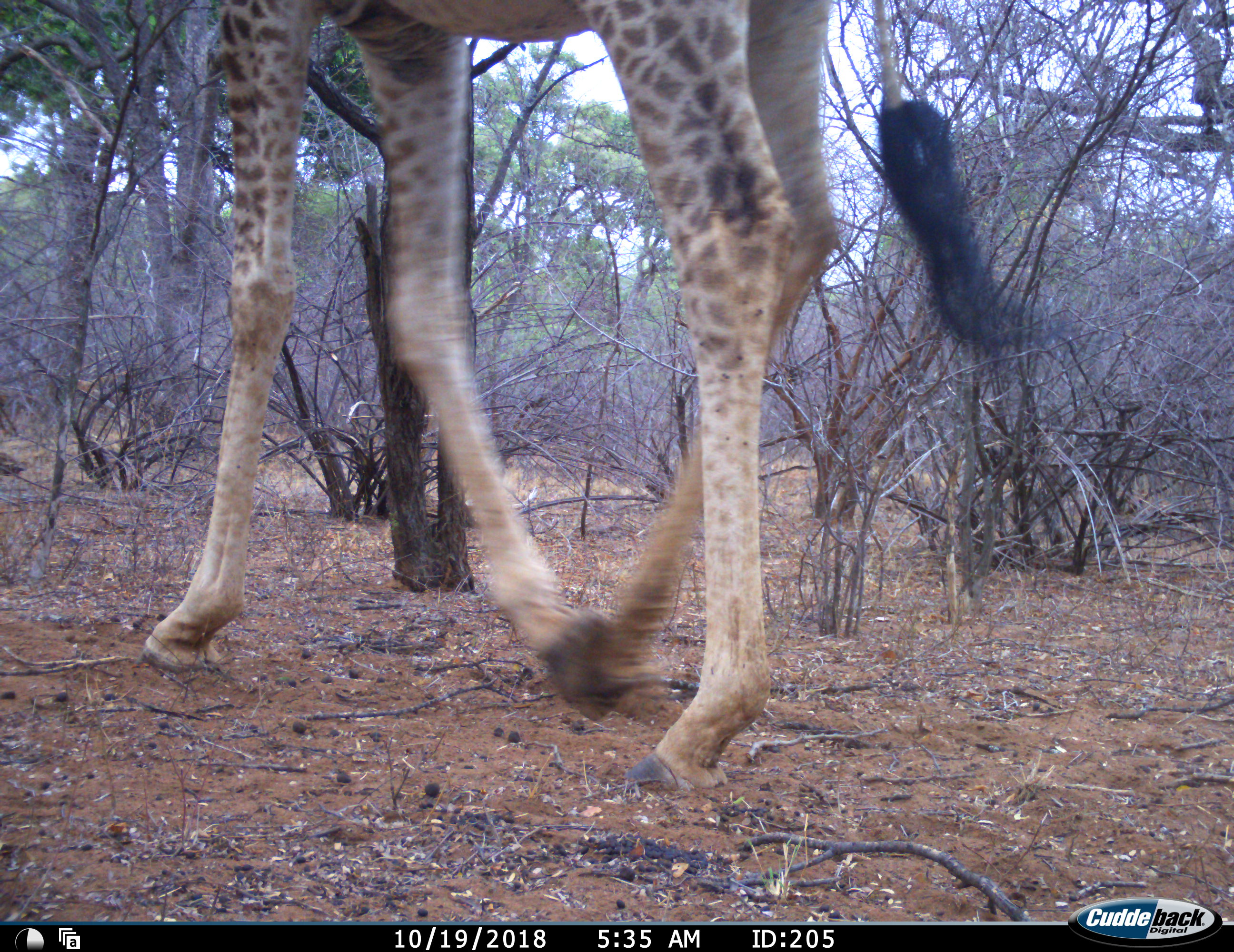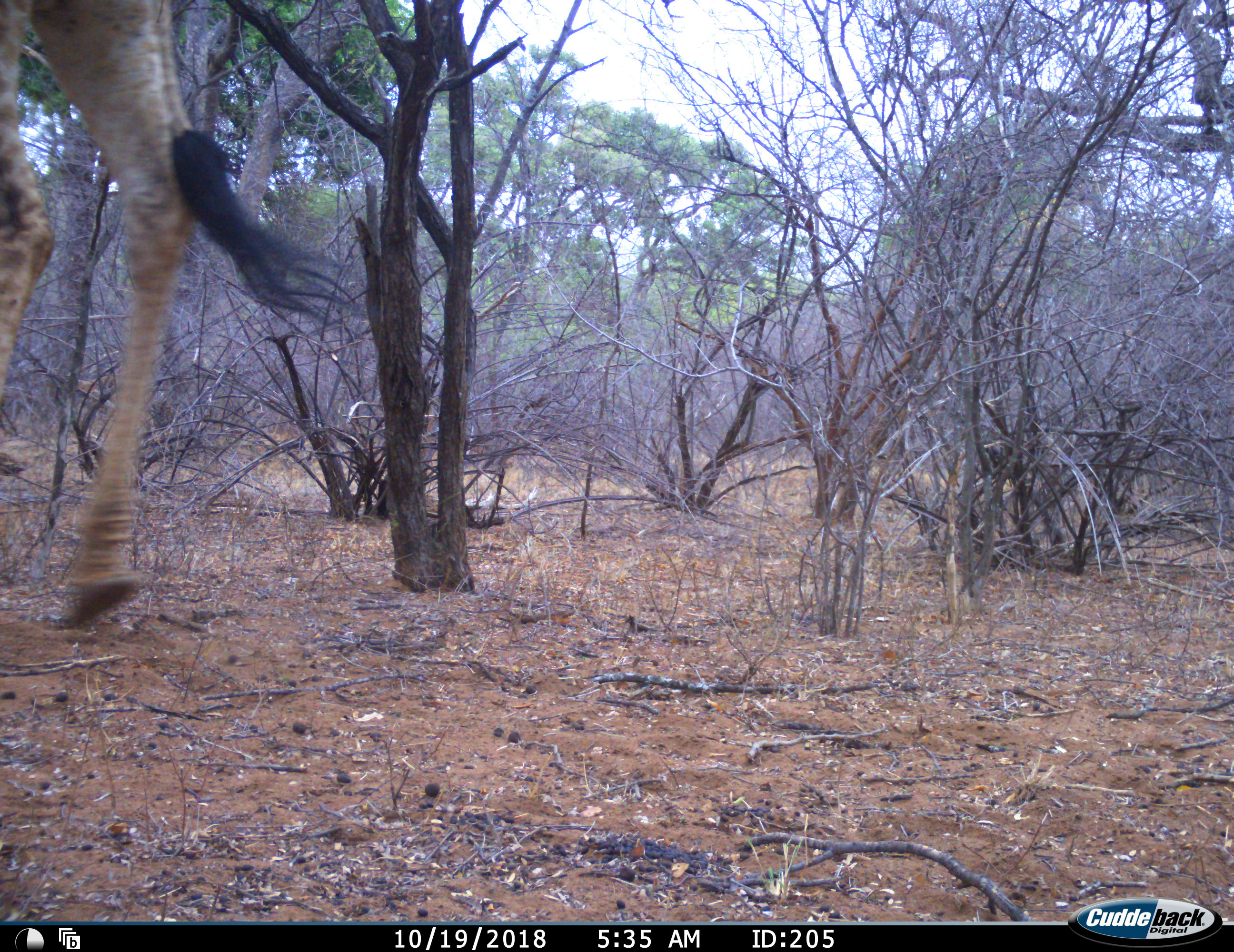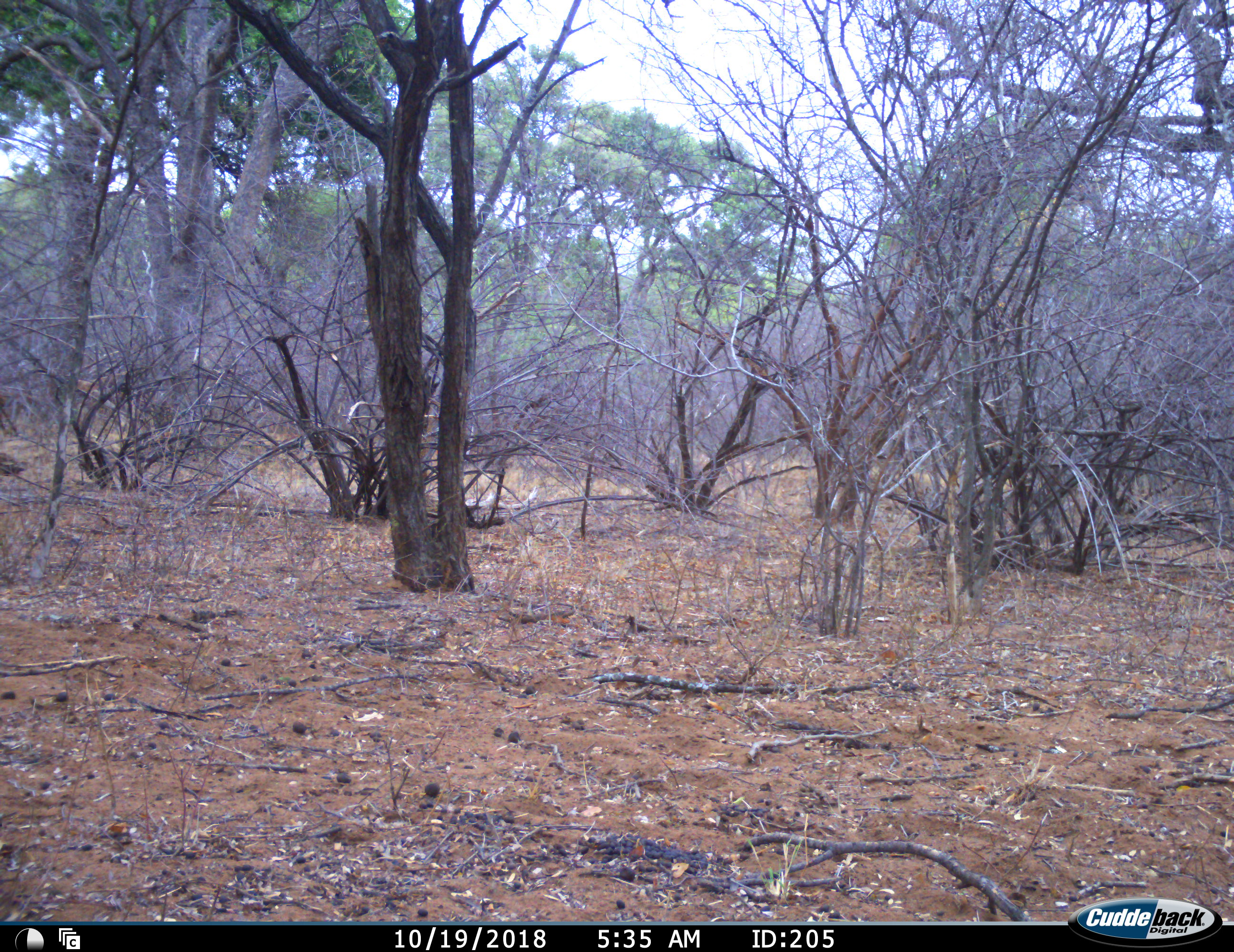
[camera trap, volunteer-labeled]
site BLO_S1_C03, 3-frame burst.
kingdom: Animalia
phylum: Chordata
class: Mammalia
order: Artiodactyla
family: Giraffidae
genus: Giraffa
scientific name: Giraffa camelopardalis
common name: giraffe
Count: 1.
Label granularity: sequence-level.